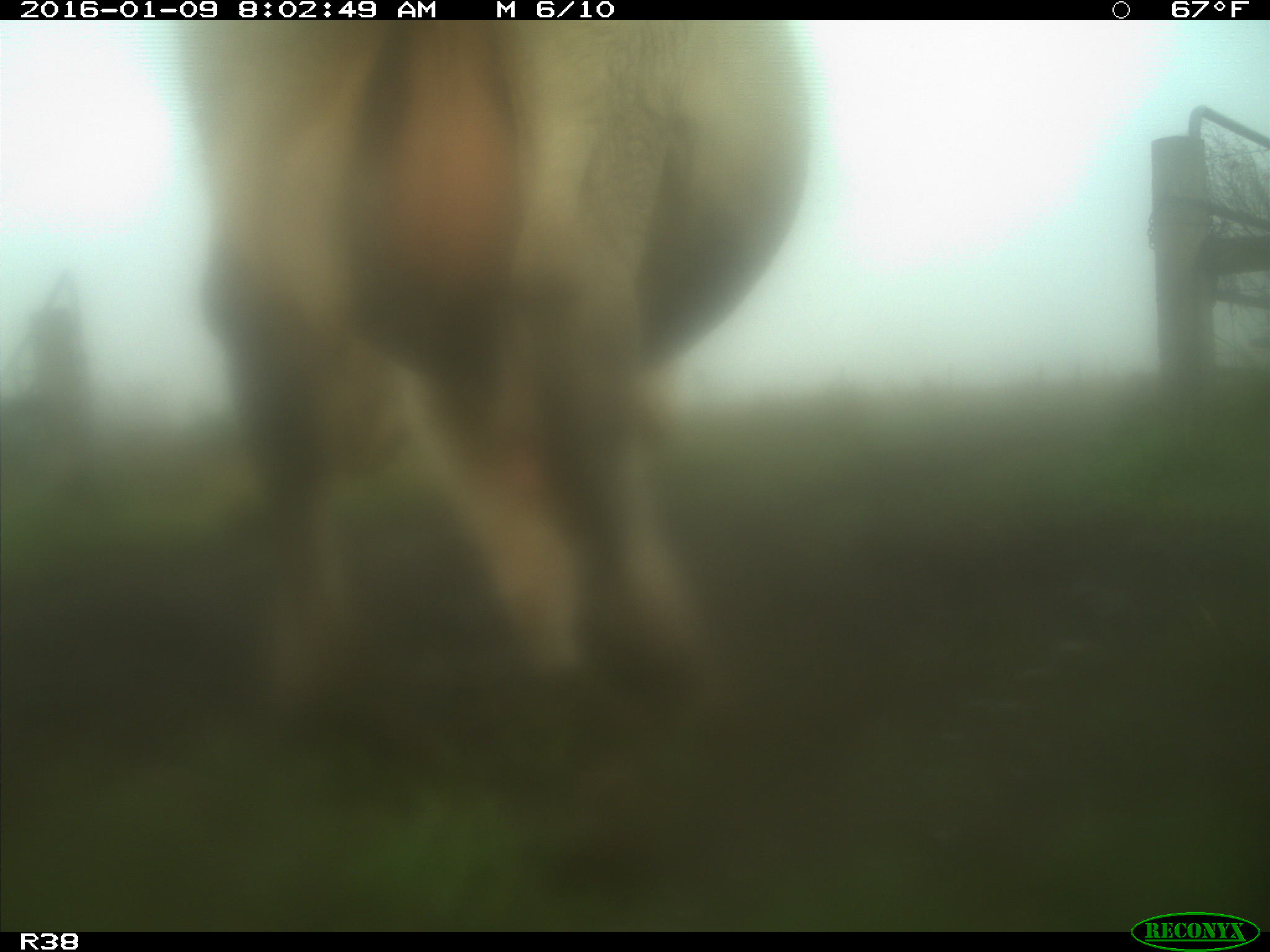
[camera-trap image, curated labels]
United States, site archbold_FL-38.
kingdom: Animalia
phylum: Chordata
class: Mammalia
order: Artiodactyla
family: Bovidae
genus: Bos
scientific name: Bos taurus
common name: domestic cow